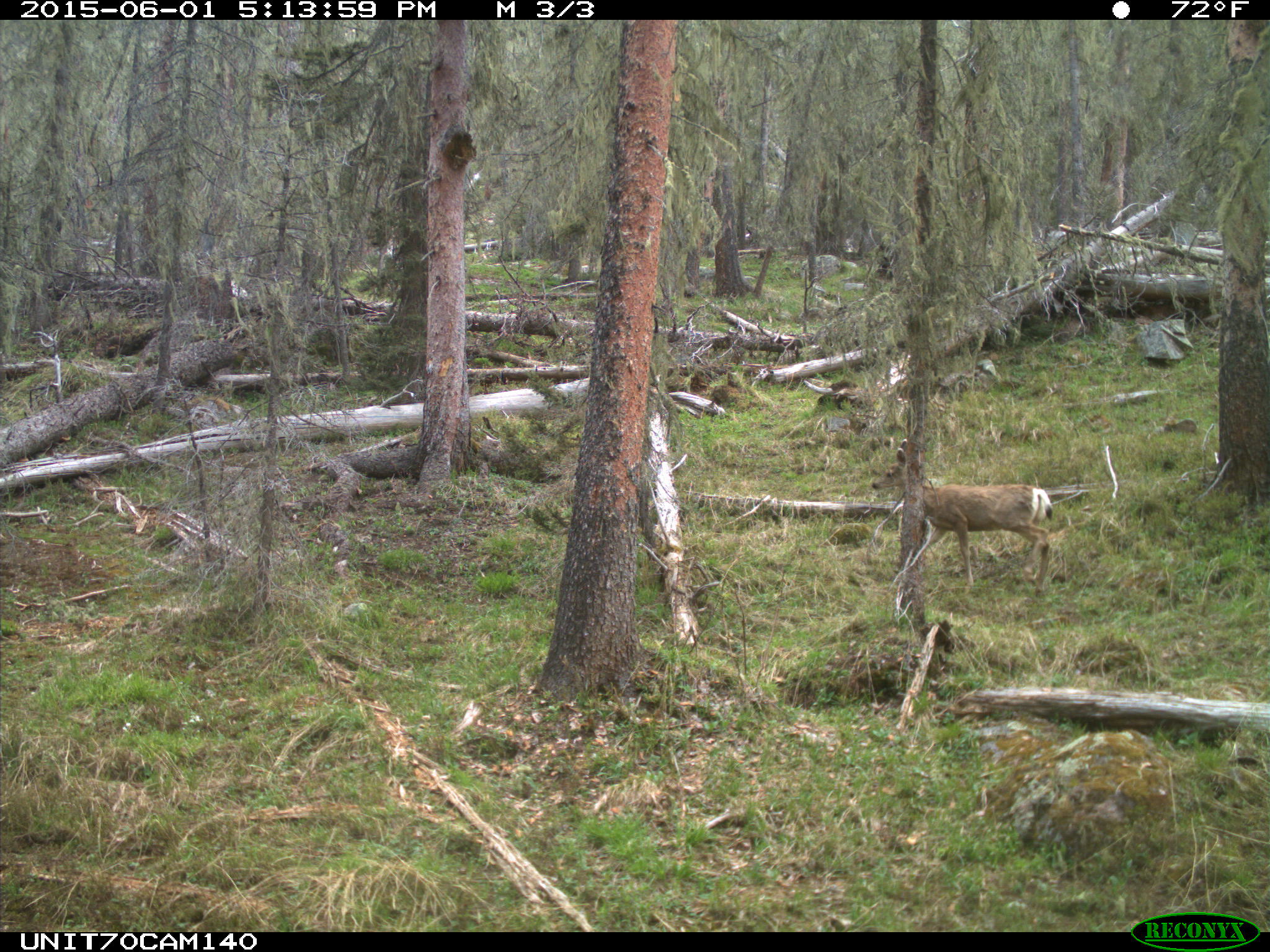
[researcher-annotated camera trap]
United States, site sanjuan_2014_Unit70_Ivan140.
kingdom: Animalia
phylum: Chordata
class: Mammalia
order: Artiodactyla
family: Cervidae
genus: Odocoileus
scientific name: Odocoileus hemionus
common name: mule deer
Odocoileus hemionus (mule deer).